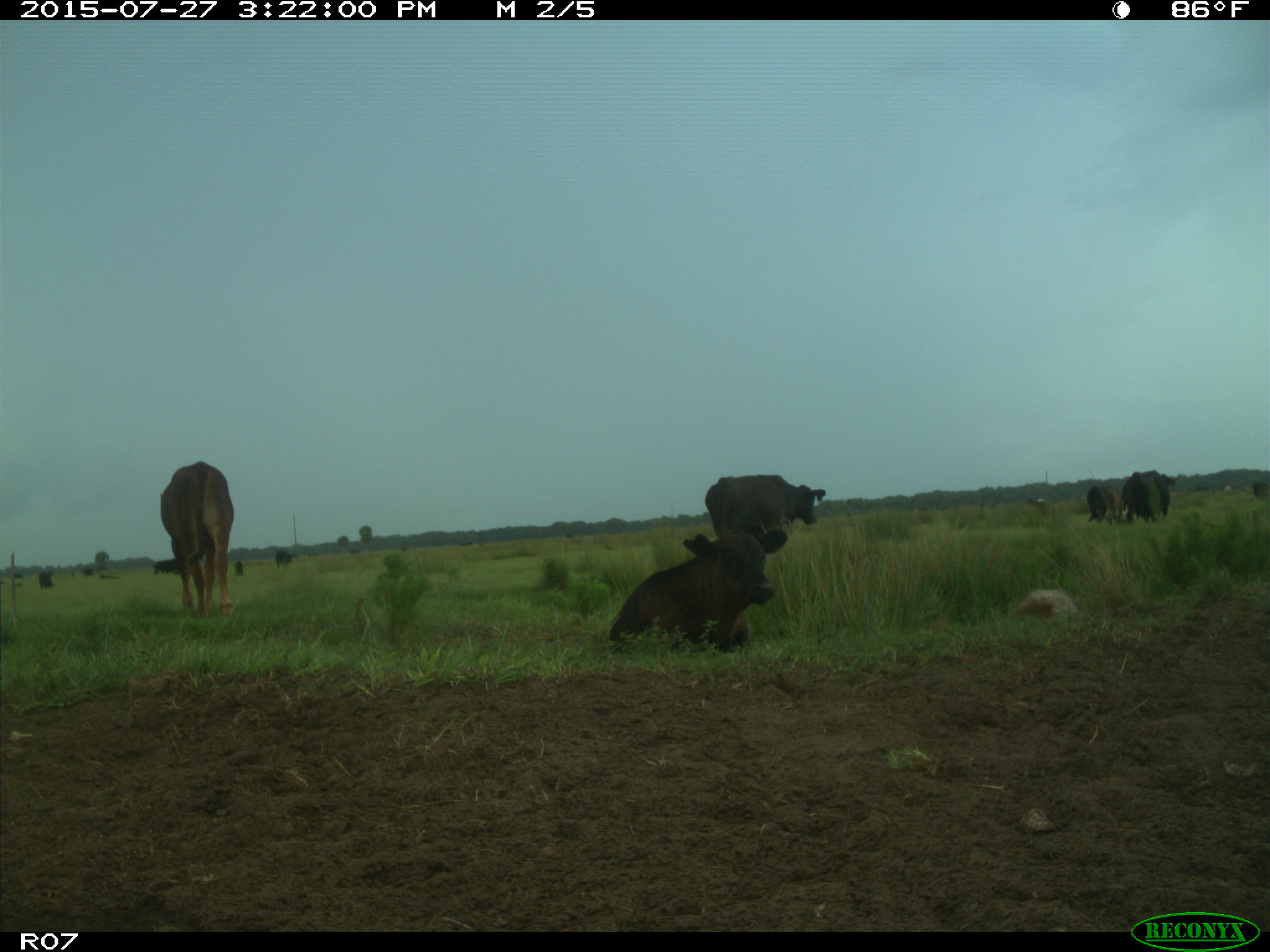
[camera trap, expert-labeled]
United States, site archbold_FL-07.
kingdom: Animalia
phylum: Chordata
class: Mammalia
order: Artiodactyla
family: Bovidae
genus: Bos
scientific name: Bos taurus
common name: domestic cow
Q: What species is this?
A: Bos taurus (domestic cow).